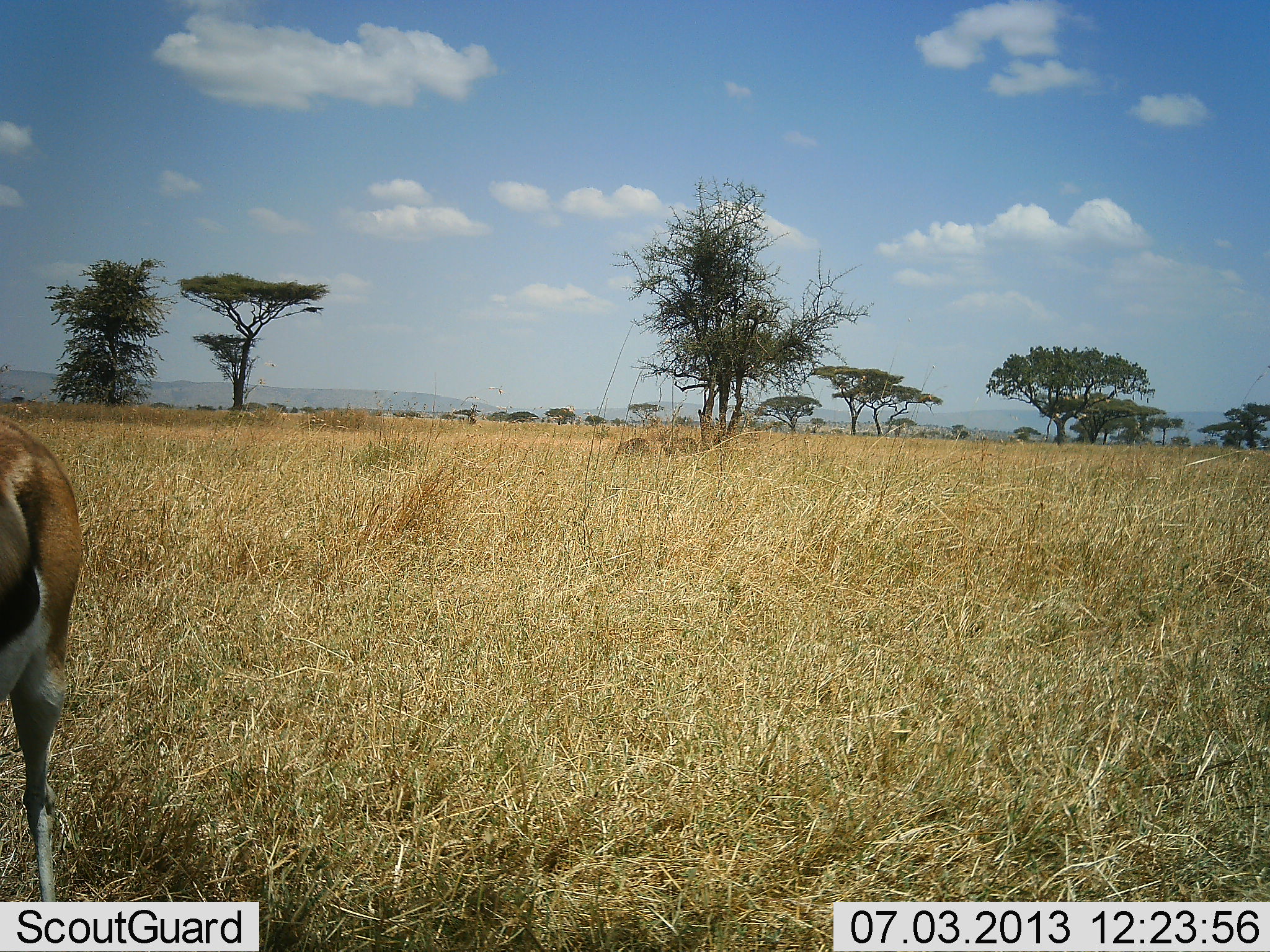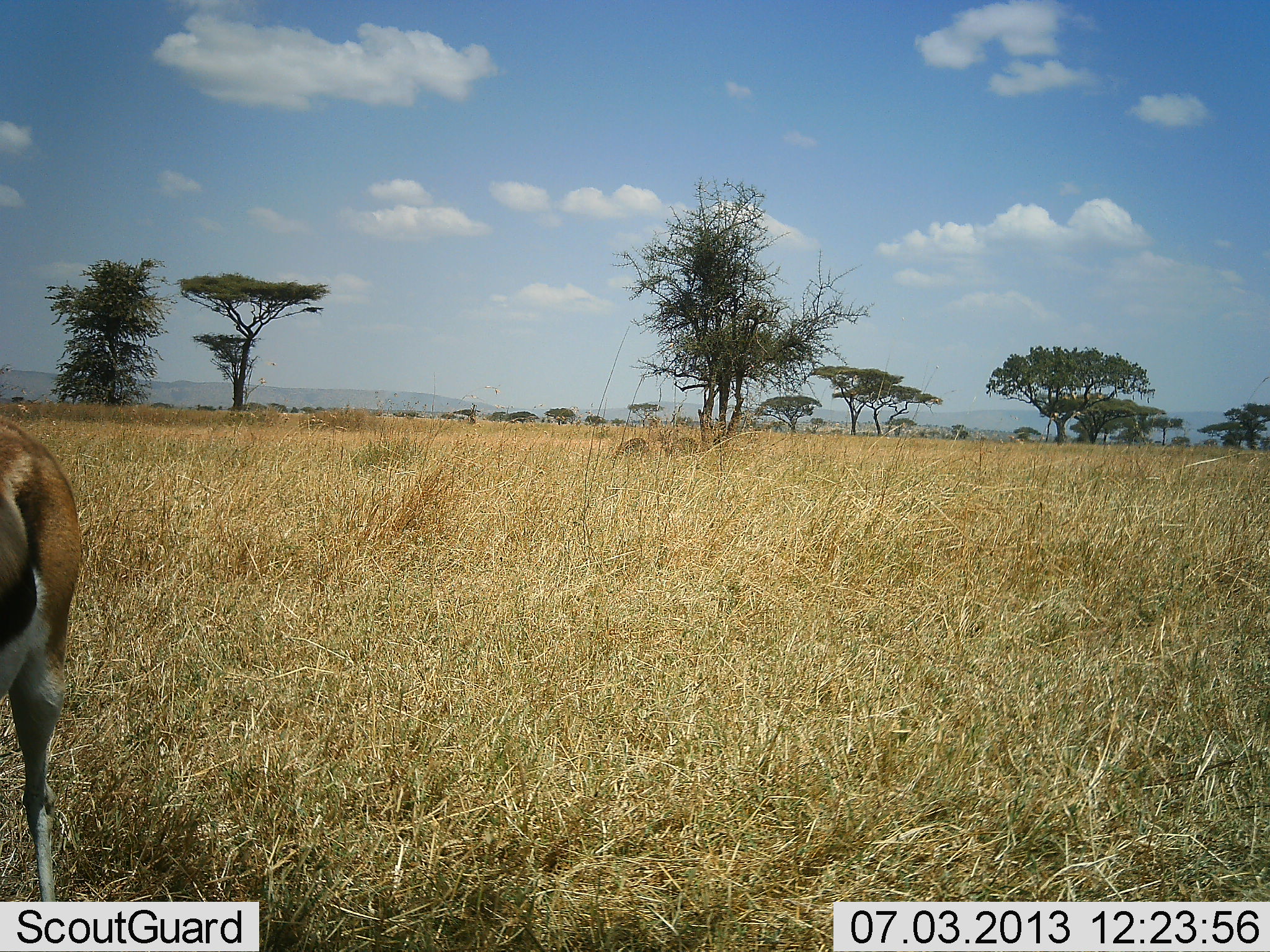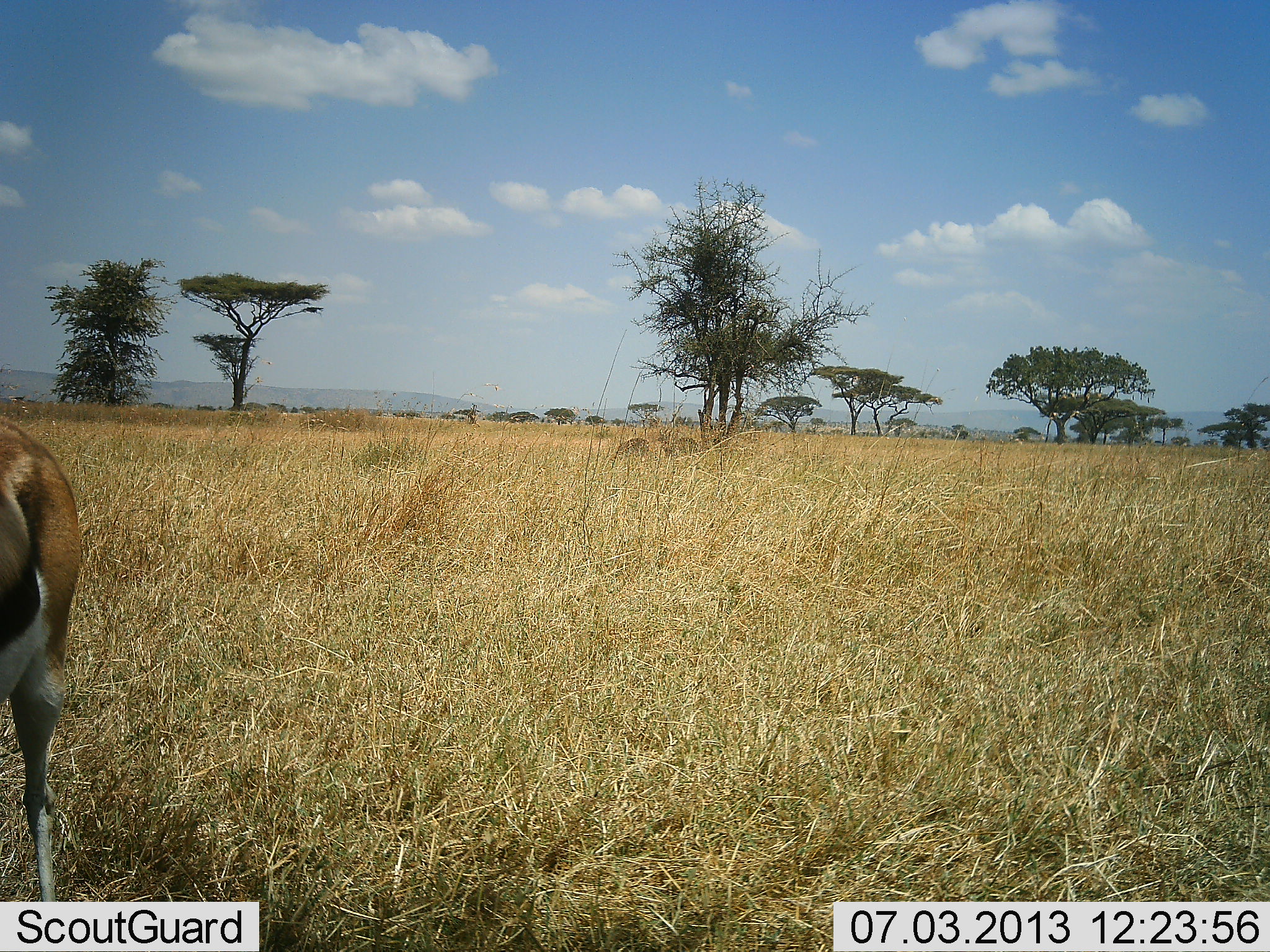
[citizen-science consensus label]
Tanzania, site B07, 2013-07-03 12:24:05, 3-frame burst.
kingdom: Animalia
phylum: Chordata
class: Mammalia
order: Artiodactyla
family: Bovidae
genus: Eudorcas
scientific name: Eudorcas thomsonii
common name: thomson's gazelle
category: gazellethomsons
Gazellethomsons (thomson's gazelle) (Eudorcas thomsonii), count 1. Behavior (volunteer vote fractions): standing 100%, resting 0%, moving 0%, interacting 0%. Young present (vote fraction): 0%. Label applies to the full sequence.